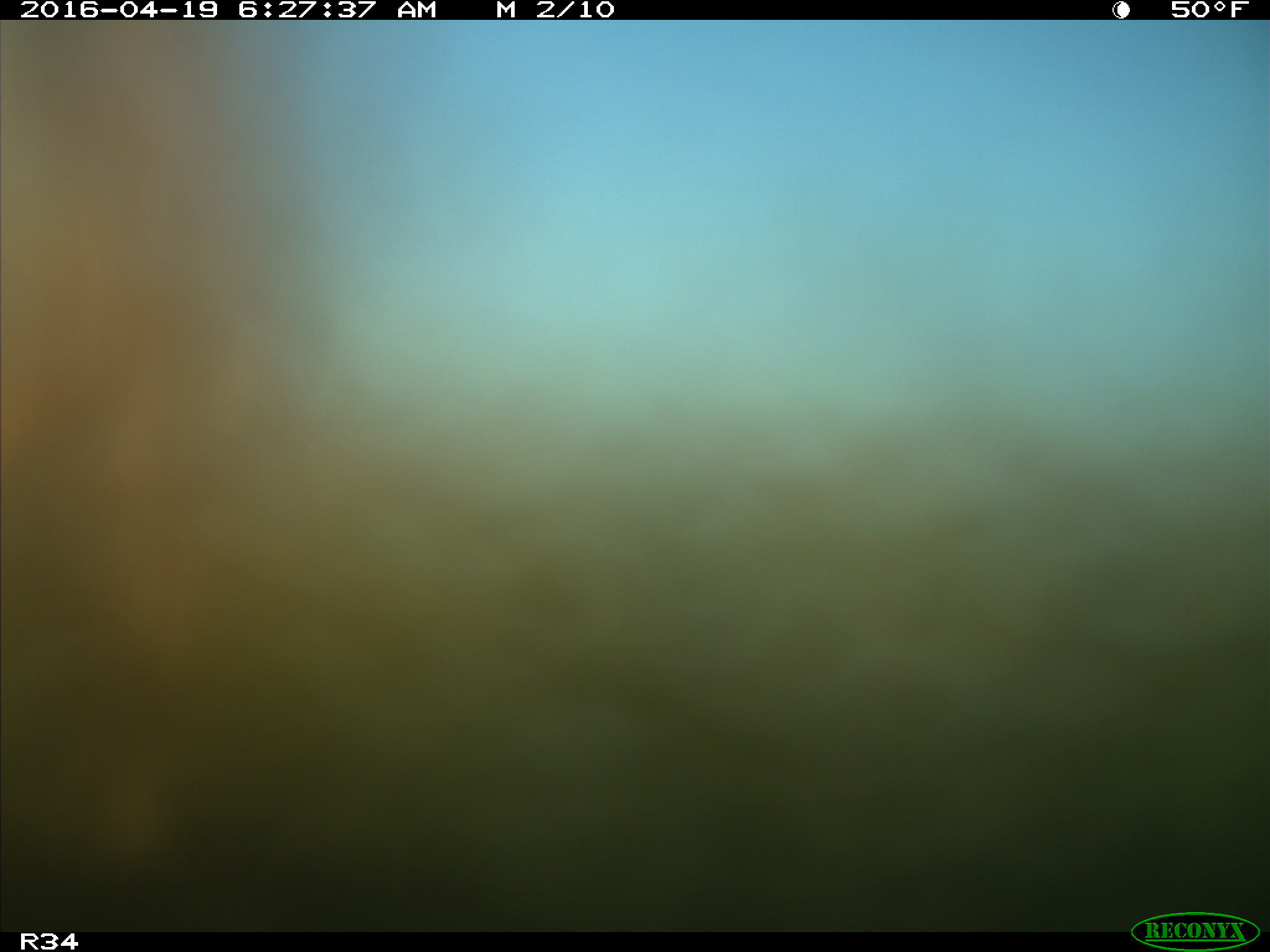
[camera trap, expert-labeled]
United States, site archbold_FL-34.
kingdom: Animalia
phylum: Chordata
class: Mammalia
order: Artiodactyla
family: Bovidae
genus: Bos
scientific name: Bos taurus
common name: domestic cow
Bos taurus (domestic cow).